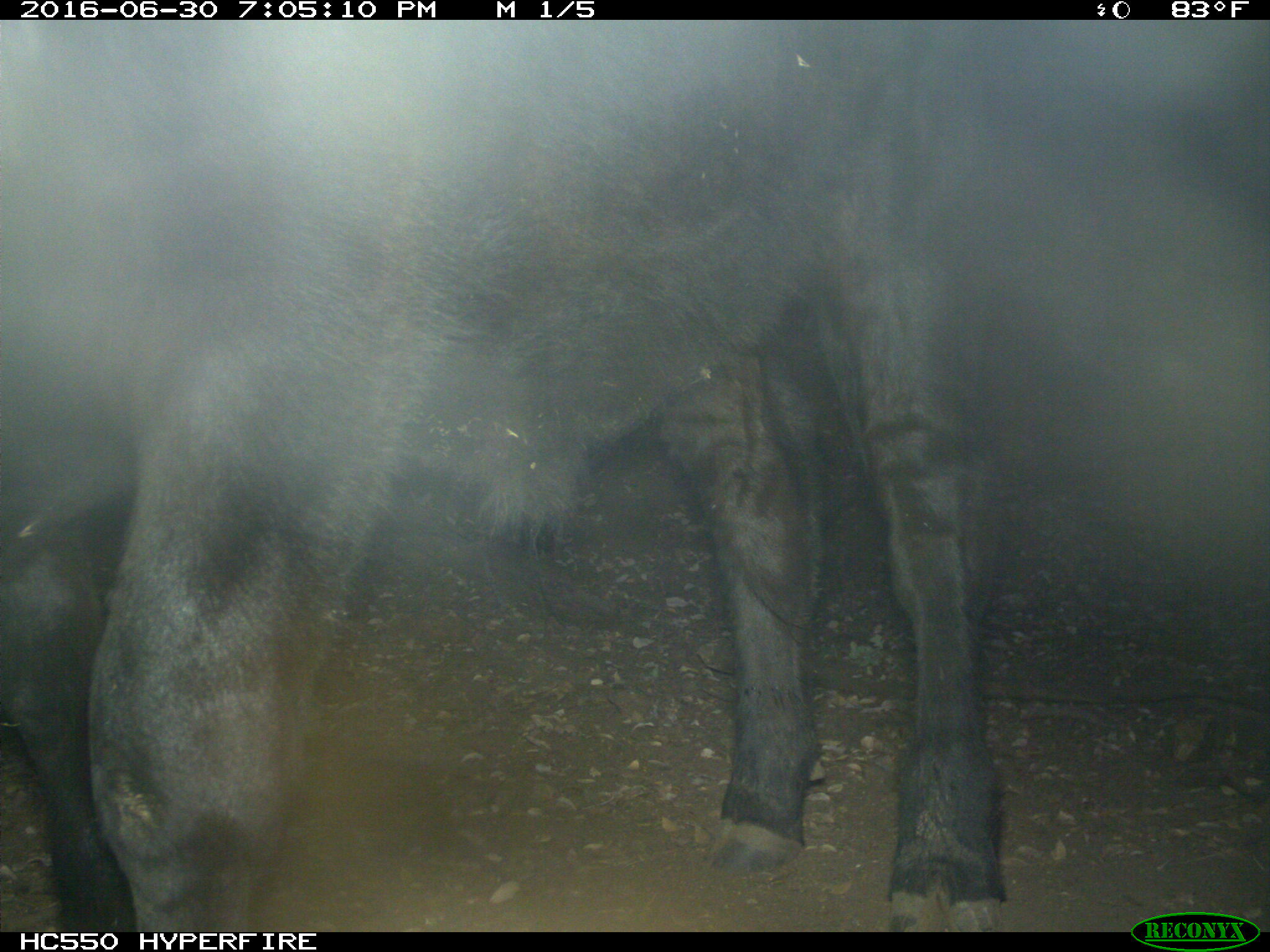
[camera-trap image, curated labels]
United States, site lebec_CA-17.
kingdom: Animalia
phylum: Chordata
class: Mammalia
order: Artiodactyla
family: Bovidae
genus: Bos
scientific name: Bos taurus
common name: domestic cow